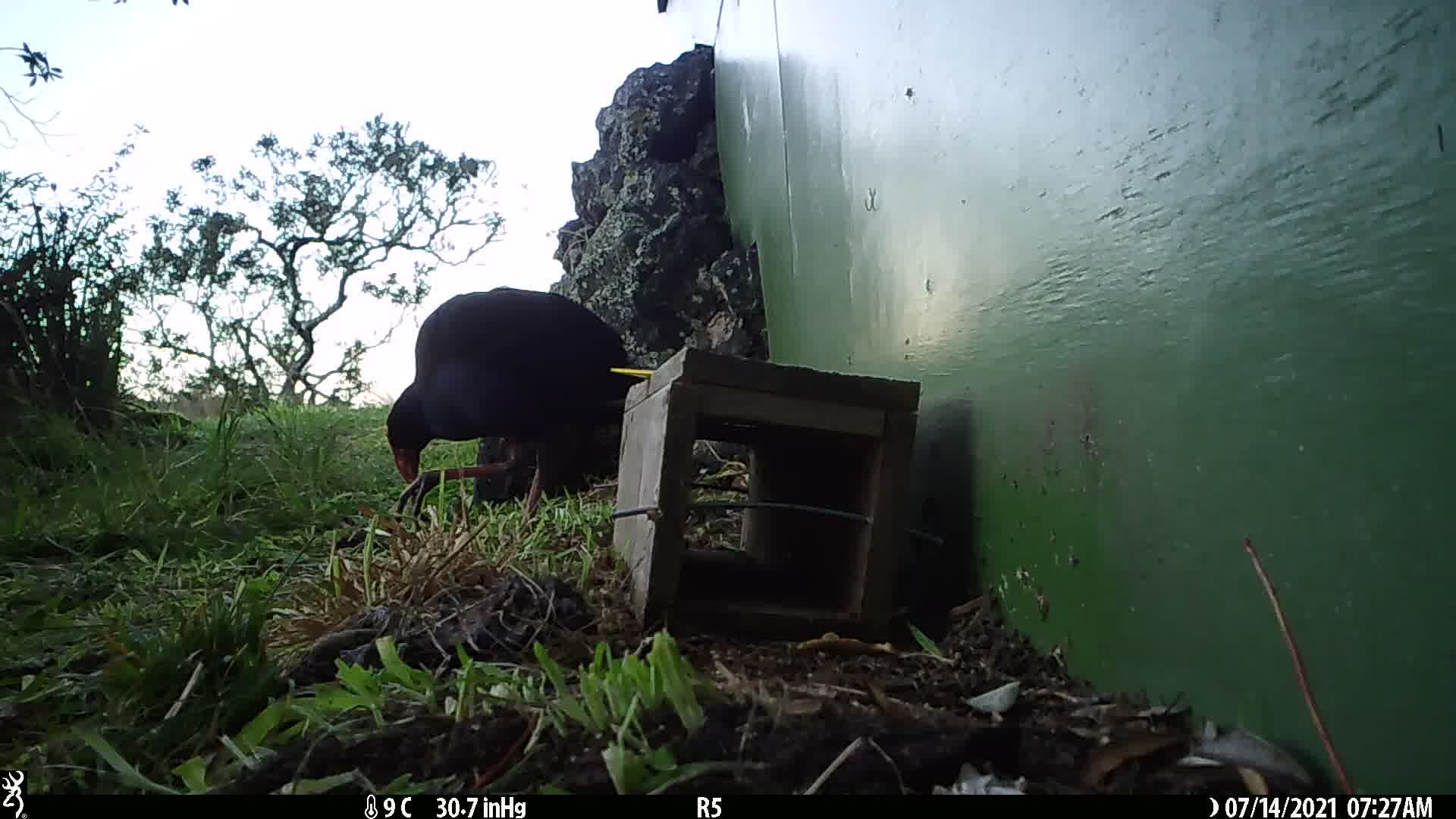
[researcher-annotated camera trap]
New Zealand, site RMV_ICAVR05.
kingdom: Animalia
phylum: Chordata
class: Aves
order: Gruiformes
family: Rallidae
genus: Porphyrio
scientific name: Porphyrio melanotus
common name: australasian swamphen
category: pukeko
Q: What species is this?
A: Pukeko (australasian swamphen) (Porphyrio melanotus).